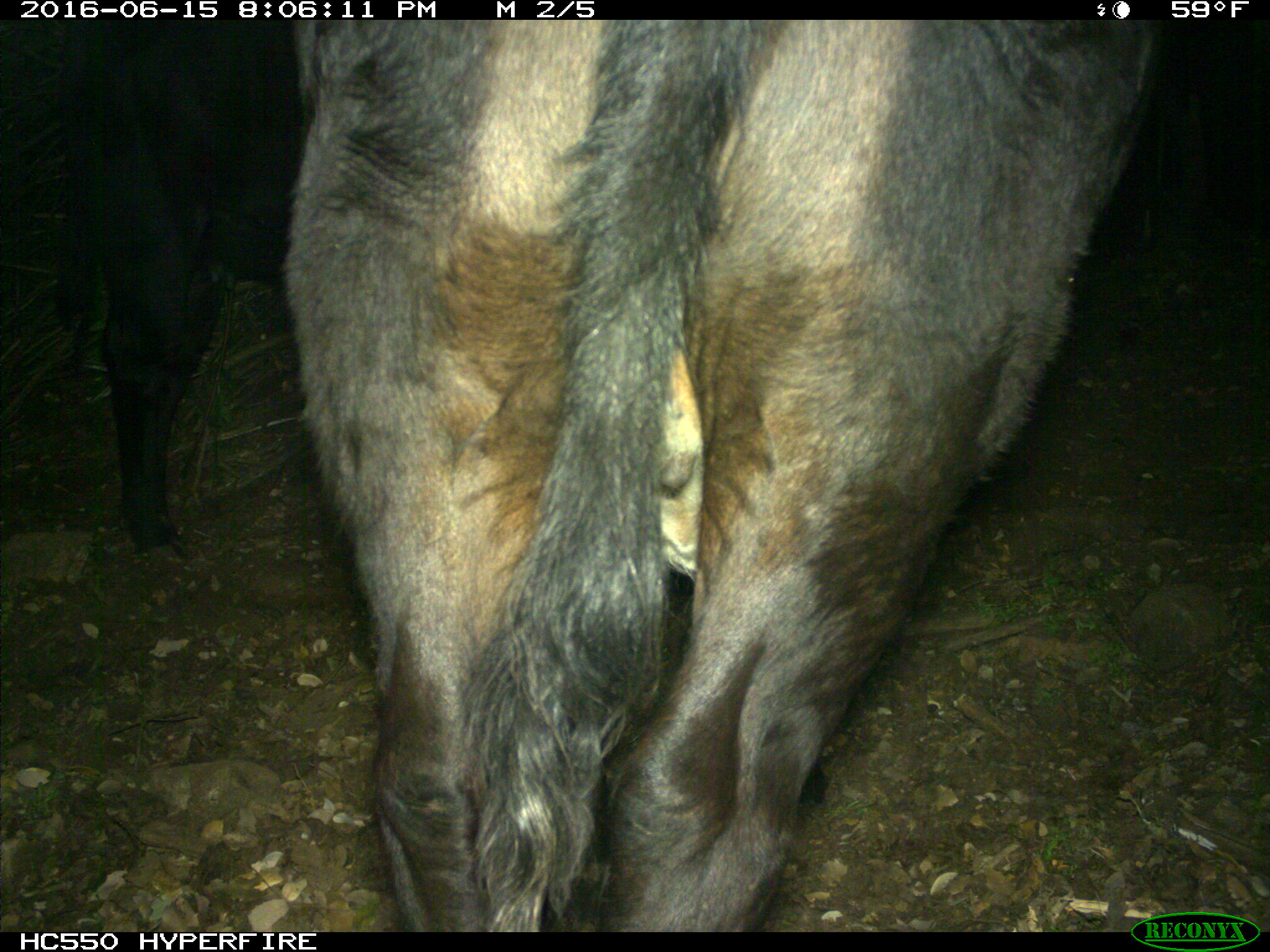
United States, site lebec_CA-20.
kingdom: Animalia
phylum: Chordata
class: Mammalia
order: Artiodactyla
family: Bovidae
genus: Bos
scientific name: Bos taurus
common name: domestic cow